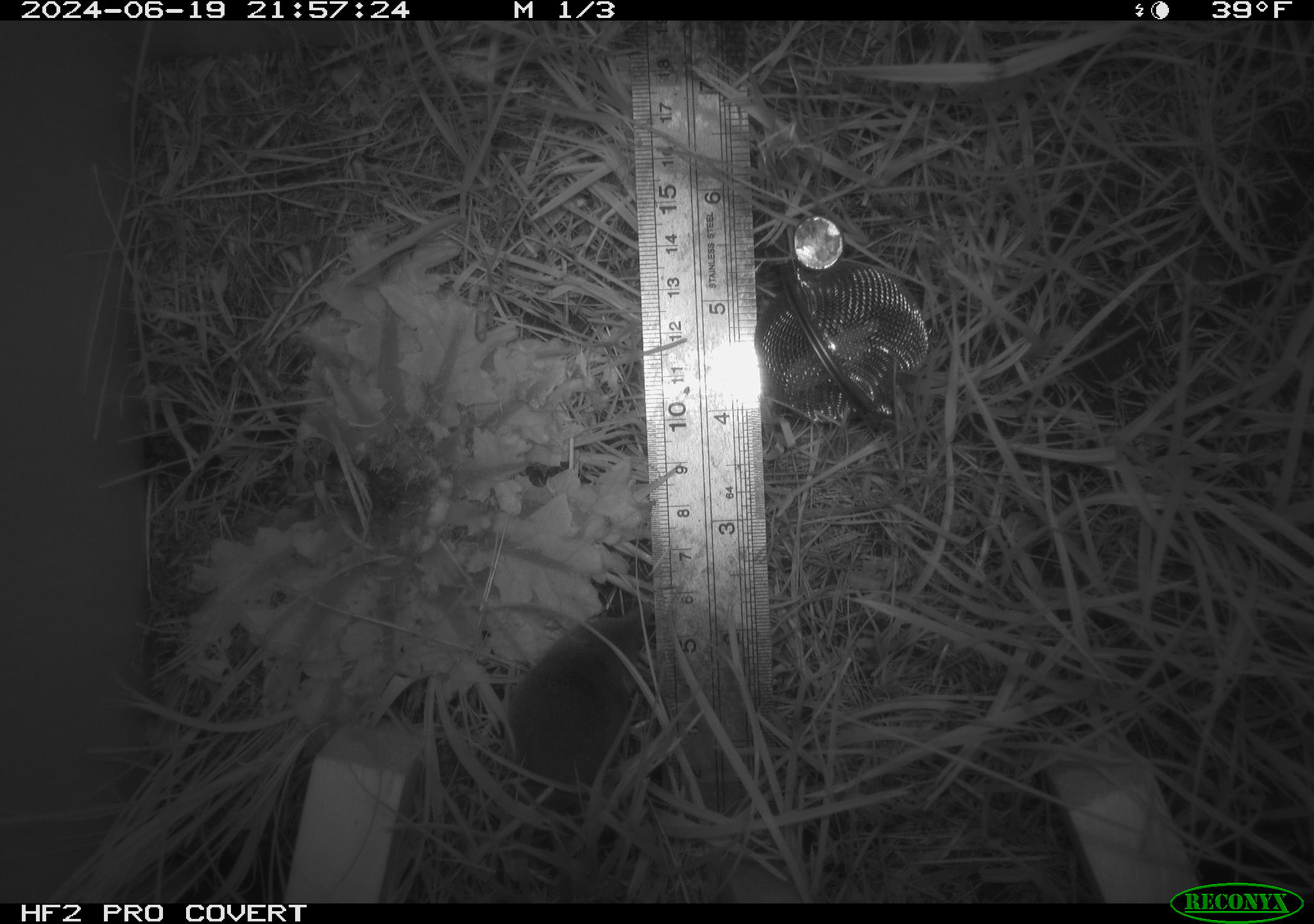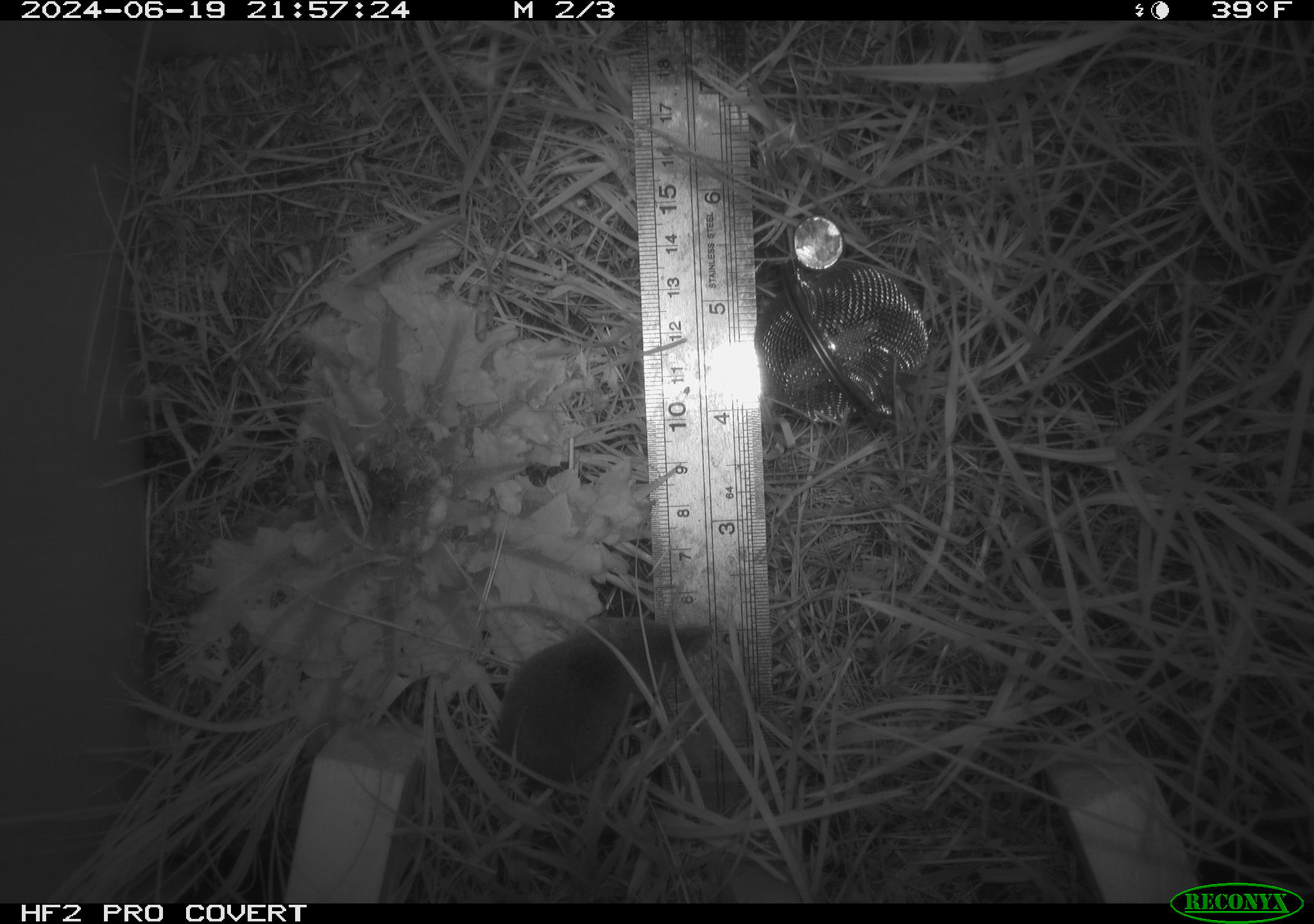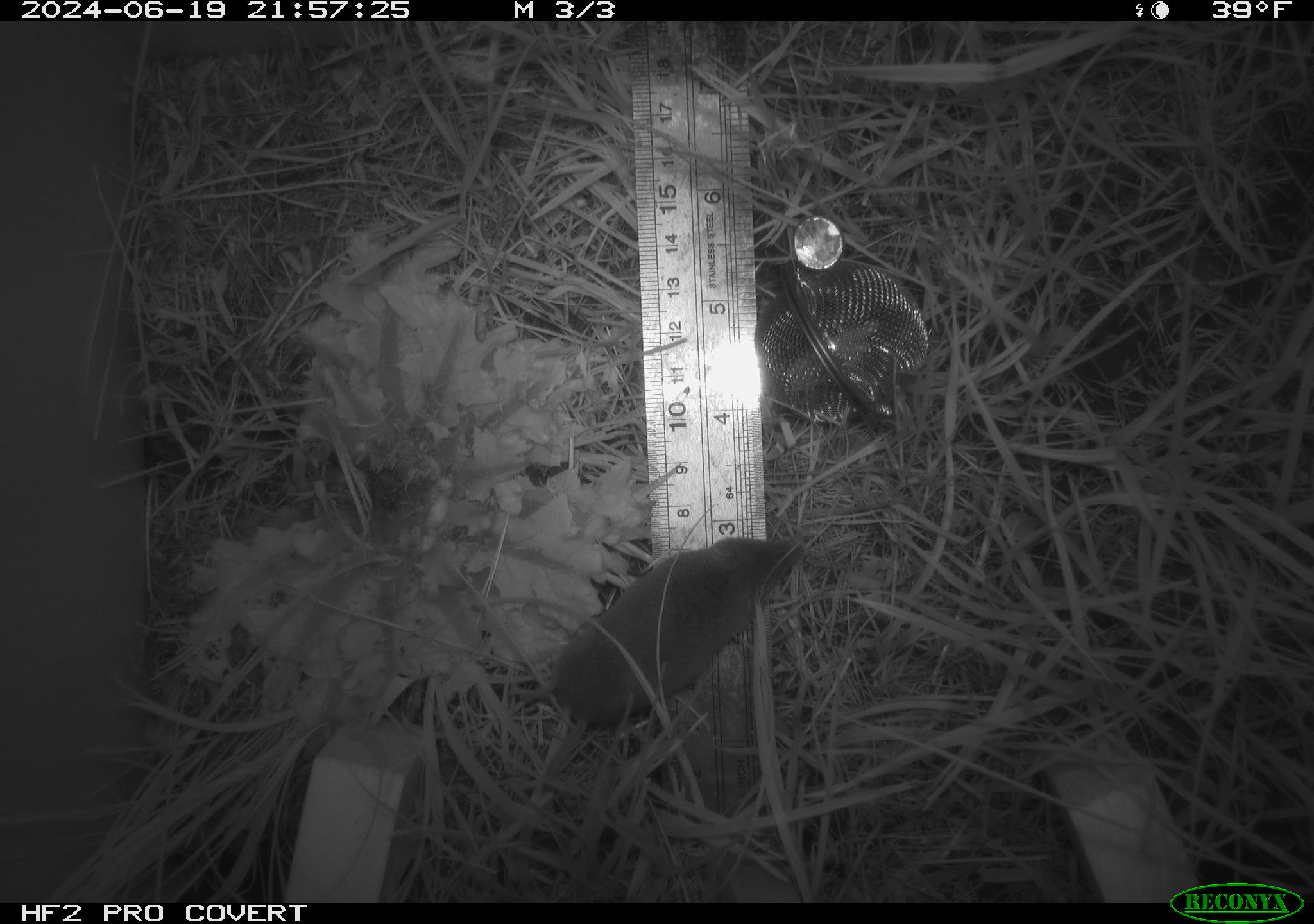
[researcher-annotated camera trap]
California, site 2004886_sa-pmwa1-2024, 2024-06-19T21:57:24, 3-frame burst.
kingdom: Animalia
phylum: Chordata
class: Mammalia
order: Eulipotyphla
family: Soricidae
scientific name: Soricidae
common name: shrews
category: soricidae family